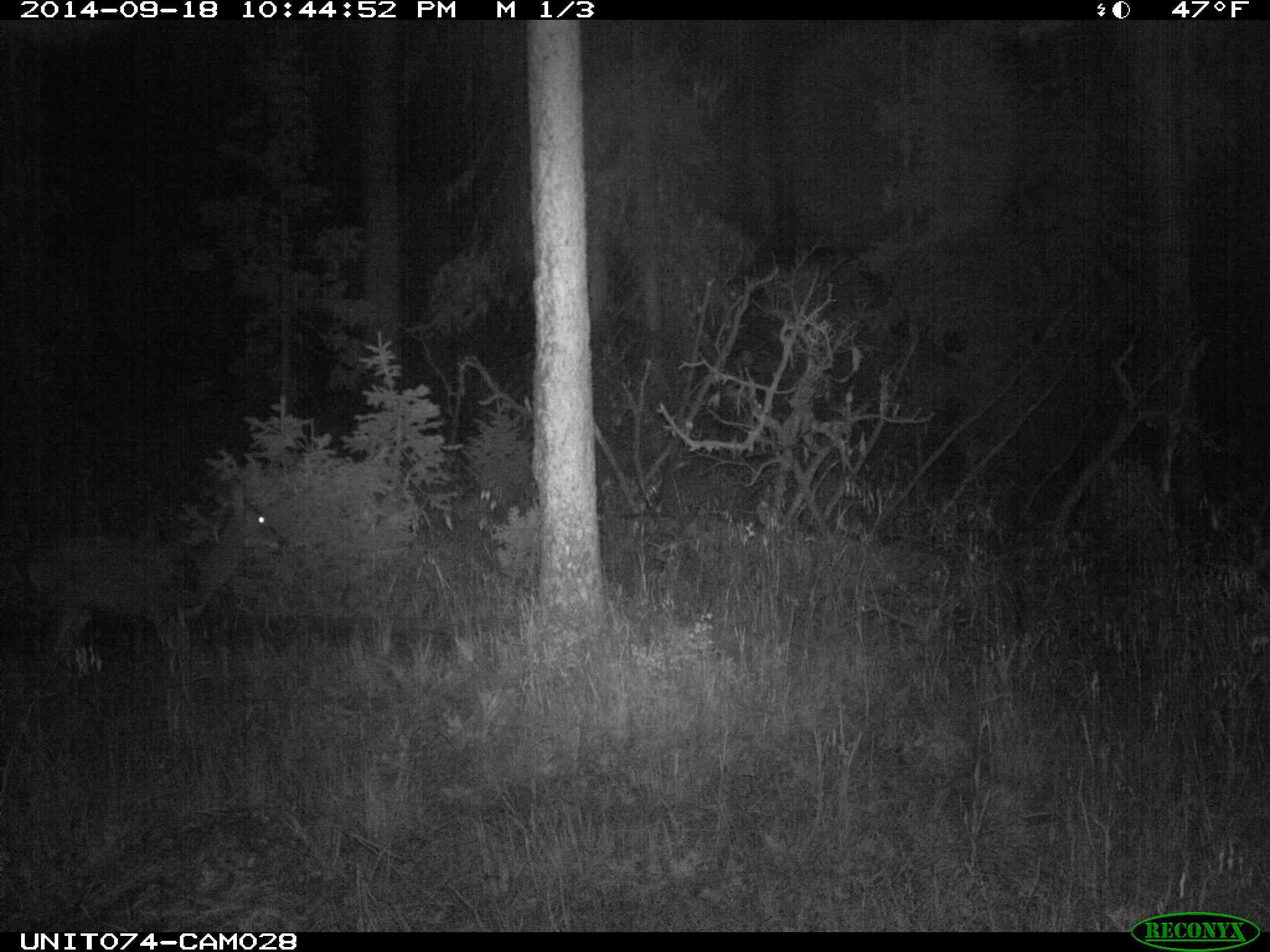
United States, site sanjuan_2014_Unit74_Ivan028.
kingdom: Animalia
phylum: Chordata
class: Mammalia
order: Artiodactyla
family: Cervidae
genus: Odocoileus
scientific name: Odocoileus hemionus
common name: mule deer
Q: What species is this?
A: Odocoileus hemionus (mule deer).